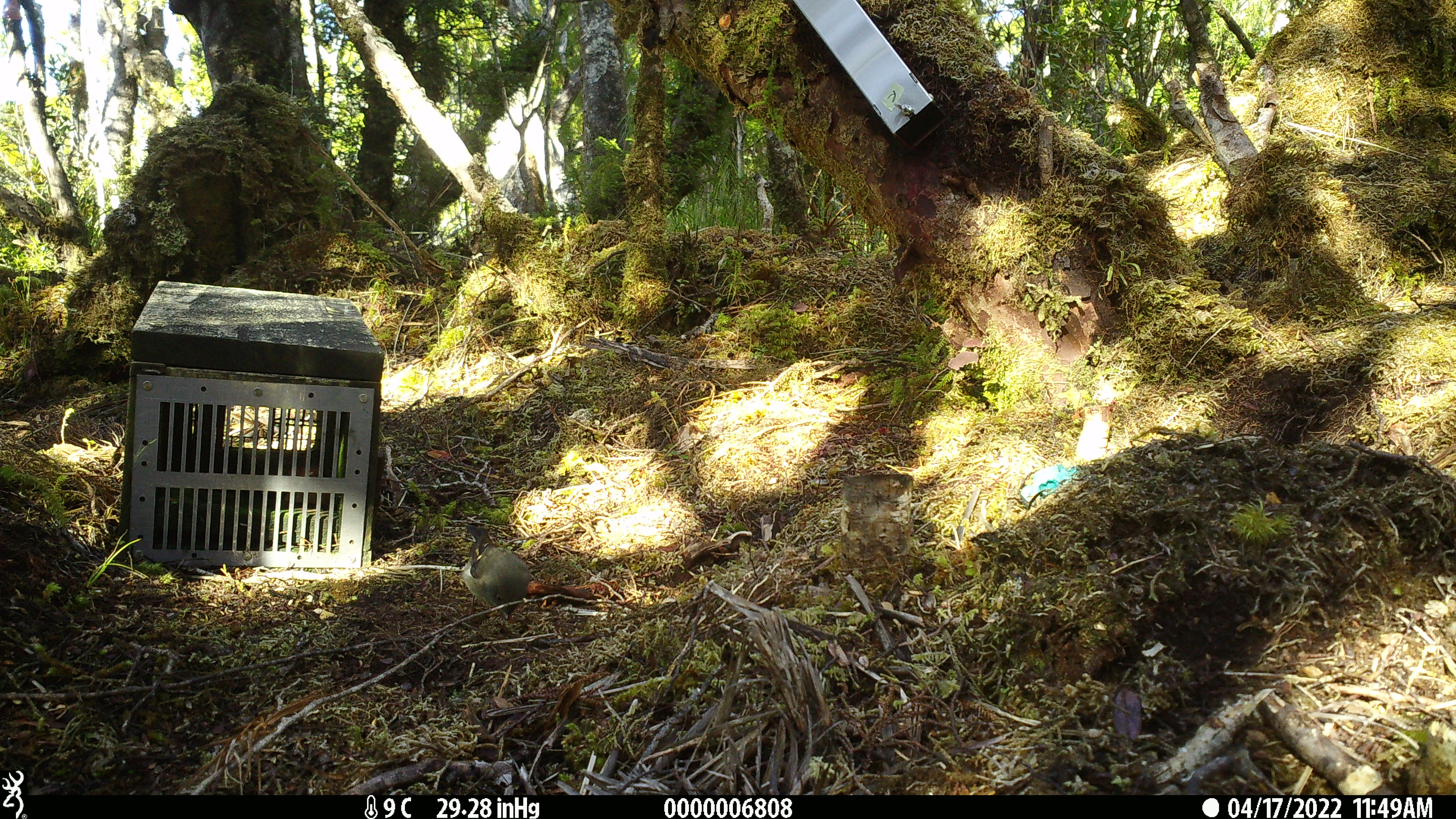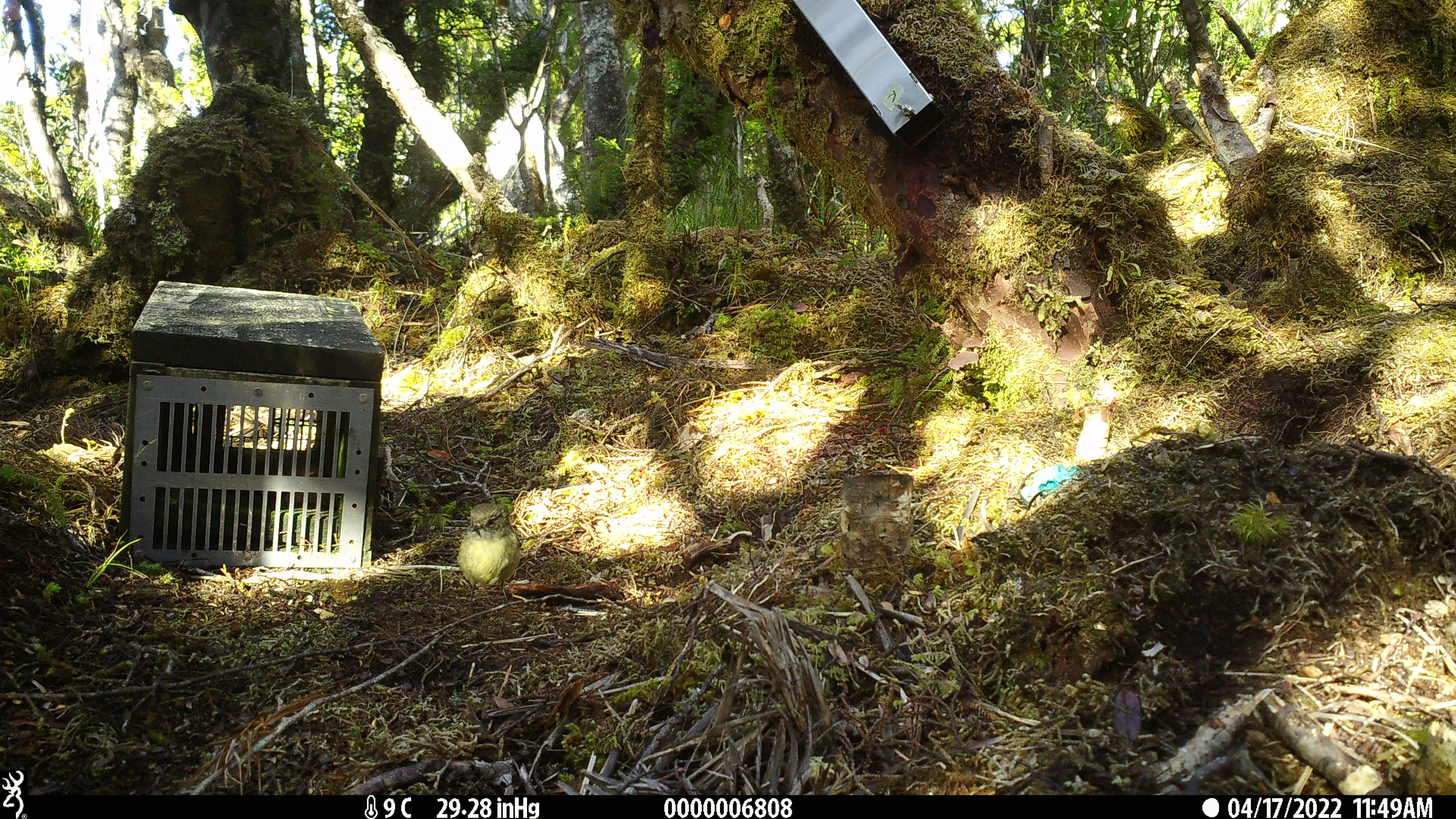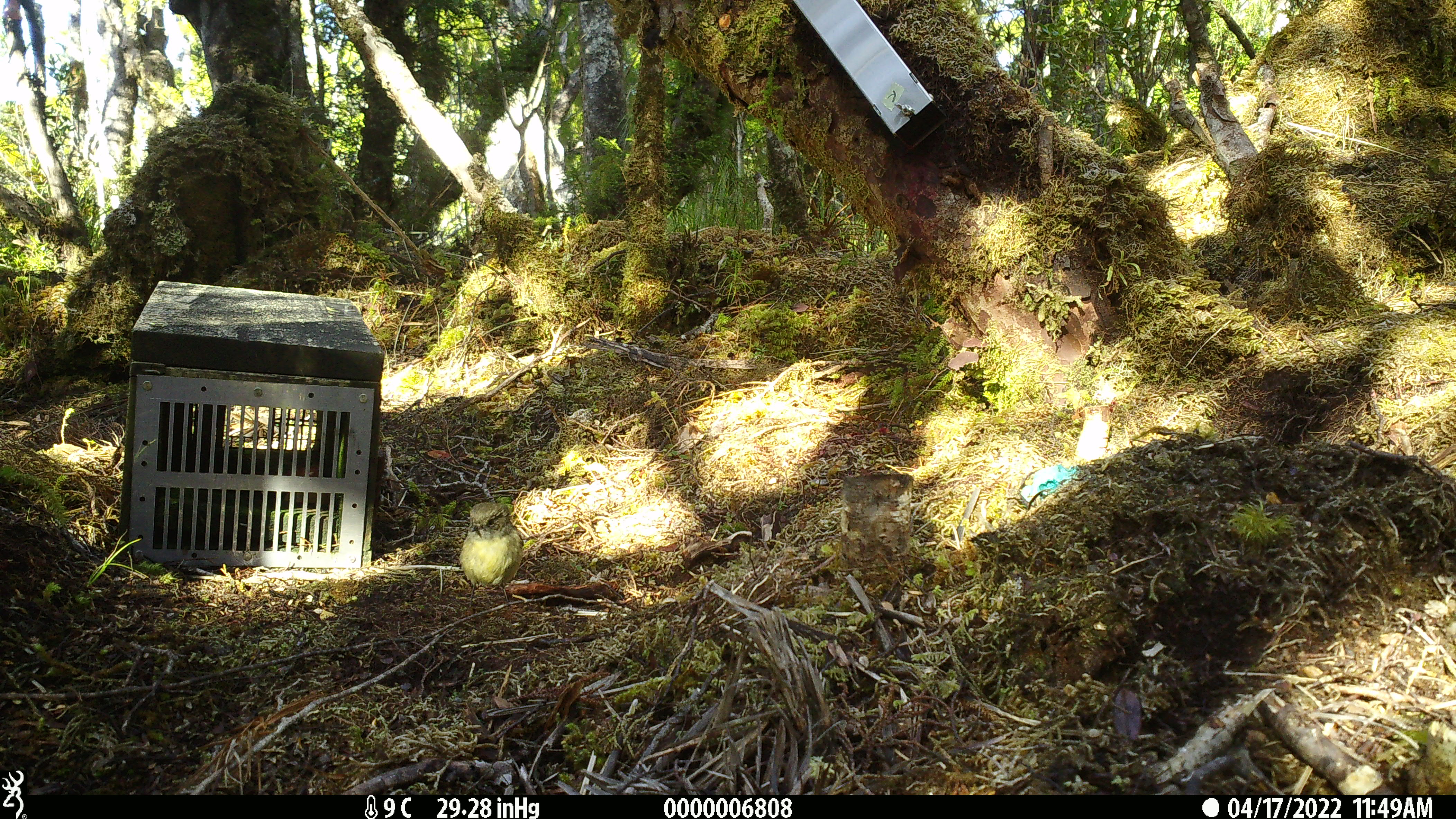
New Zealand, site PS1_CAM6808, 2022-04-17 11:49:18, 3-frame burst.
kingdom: Animalia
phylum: Chordata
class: Aves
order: Passeriformes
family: Petroicidae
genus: Petroica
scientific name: Petroica australis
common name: new zealand robin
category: robin